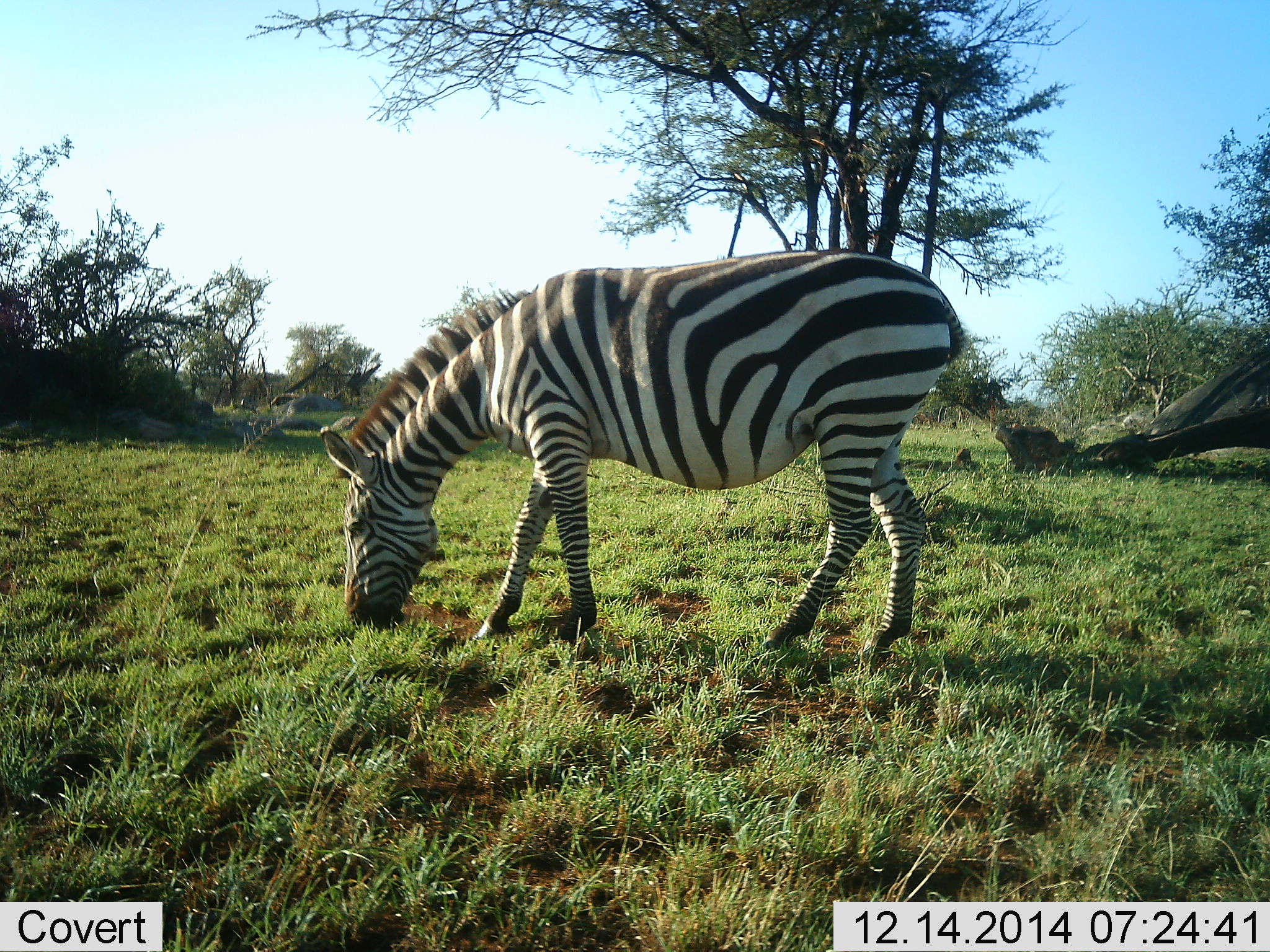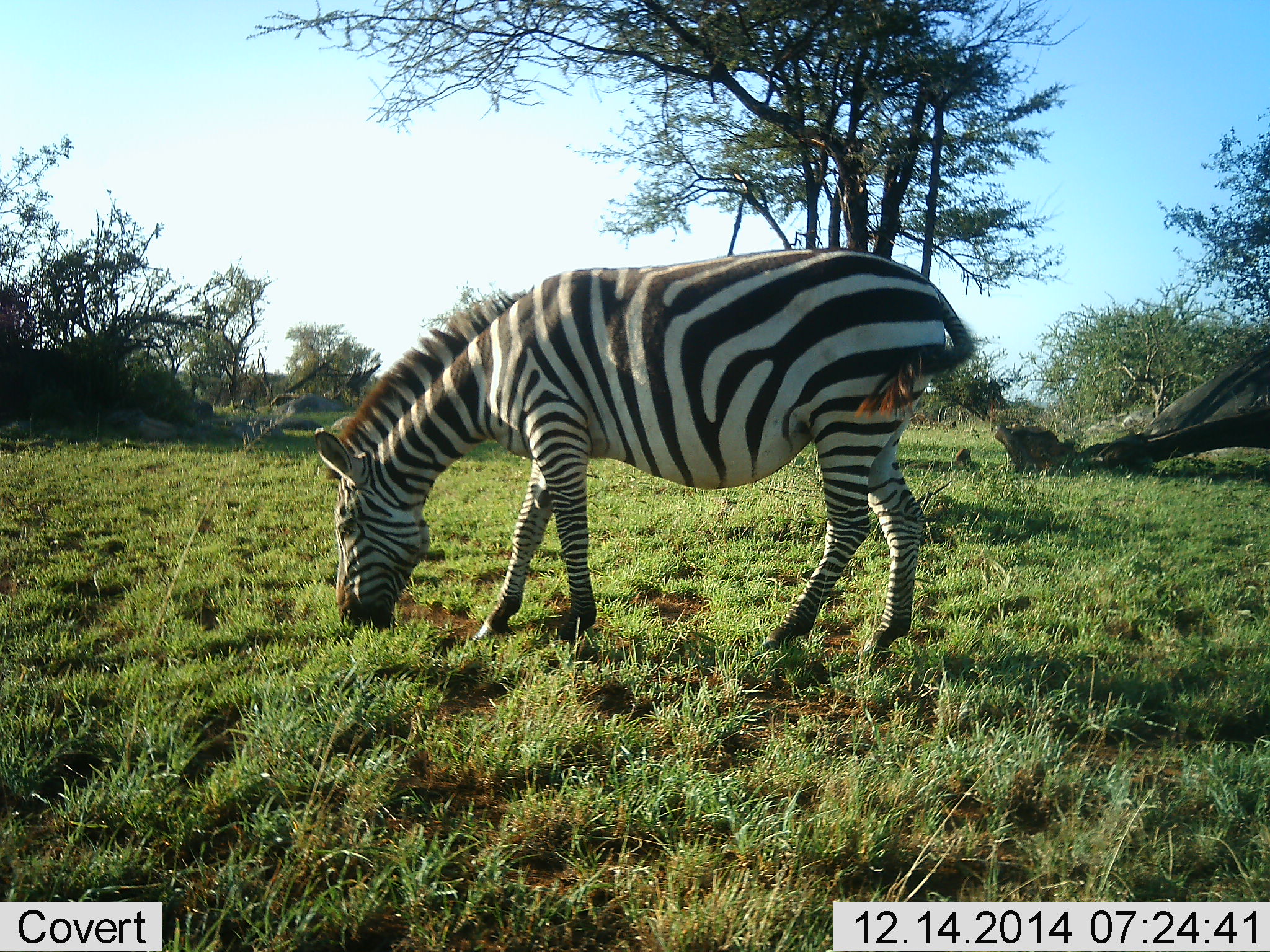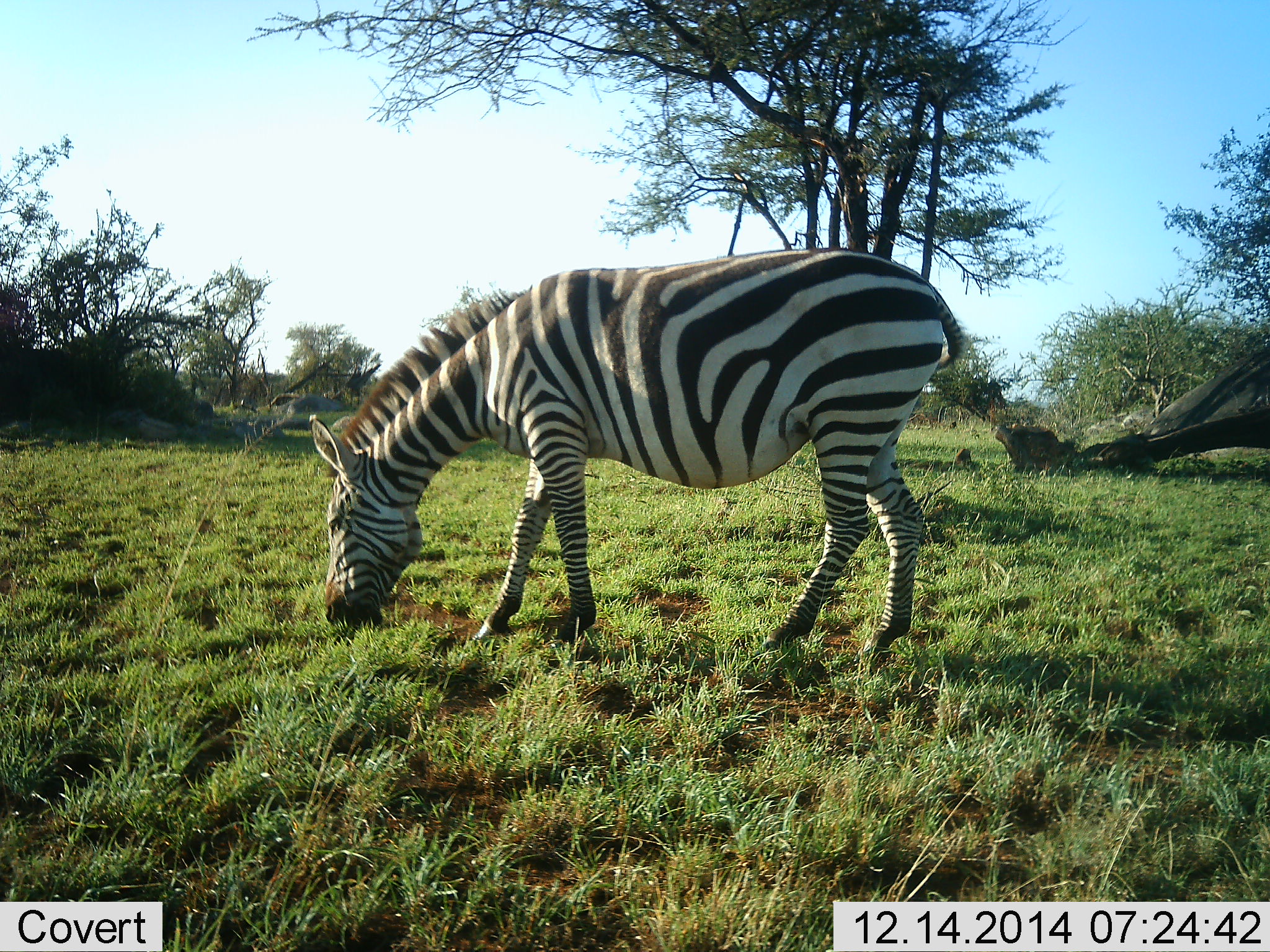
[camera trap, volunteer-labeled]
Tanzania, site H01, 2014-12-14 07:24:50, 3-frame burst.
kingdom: Animalia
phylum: Chordata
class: Mammalia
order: Perissodactyla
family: Equidae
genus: Equus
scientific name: Equus quagga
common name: plains zebra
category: zebra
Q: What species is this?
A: Zebra (plains zebra) (Equus quagga).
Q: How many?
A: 1.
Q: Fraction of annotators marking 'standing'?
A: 10%.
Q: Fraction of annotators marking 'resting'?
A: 0%.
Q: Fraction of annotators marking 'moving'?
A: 0%.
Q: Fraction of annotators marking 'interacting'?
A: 0%.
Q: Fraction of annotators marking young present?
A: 0%.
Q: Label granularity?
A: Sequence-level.